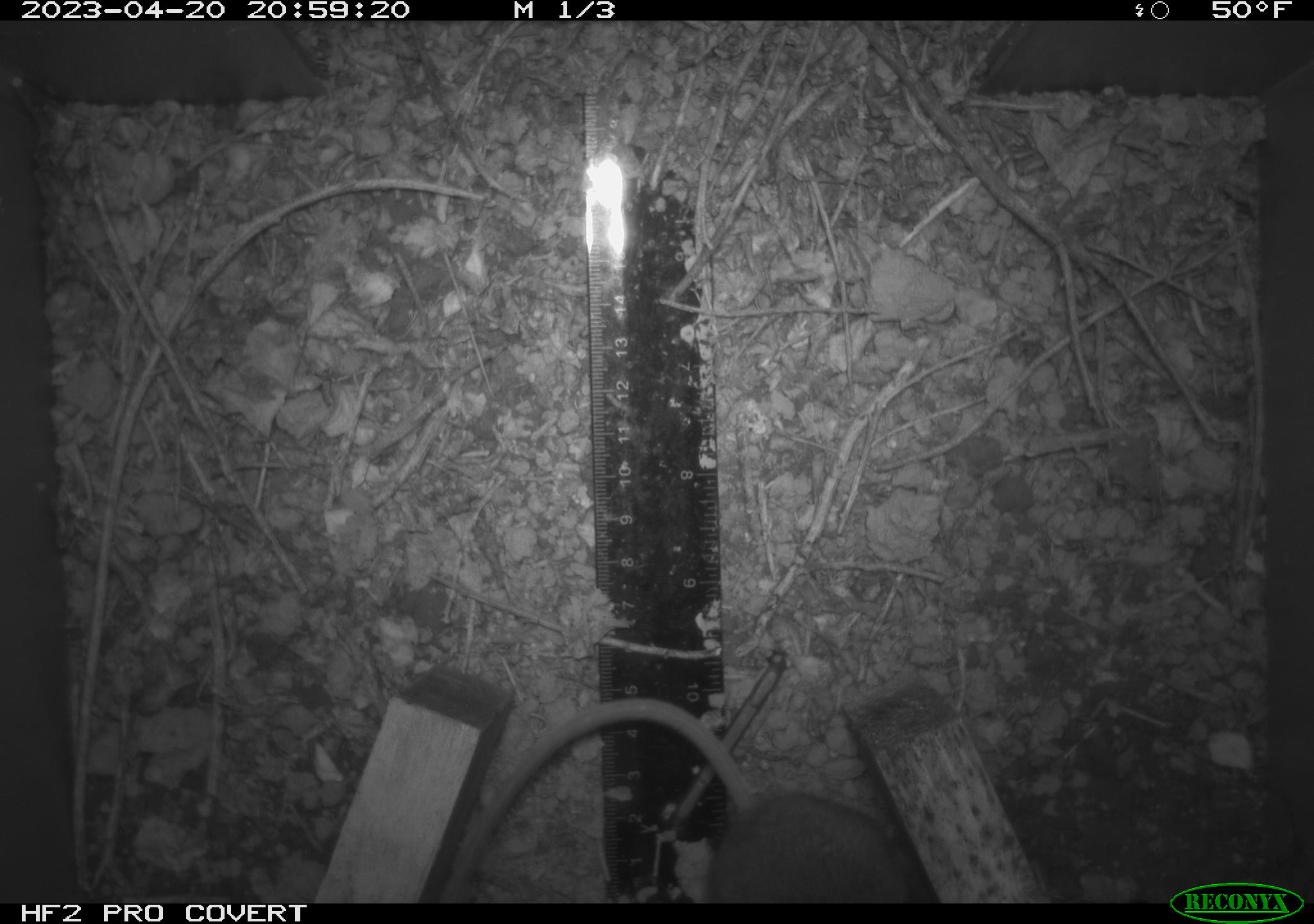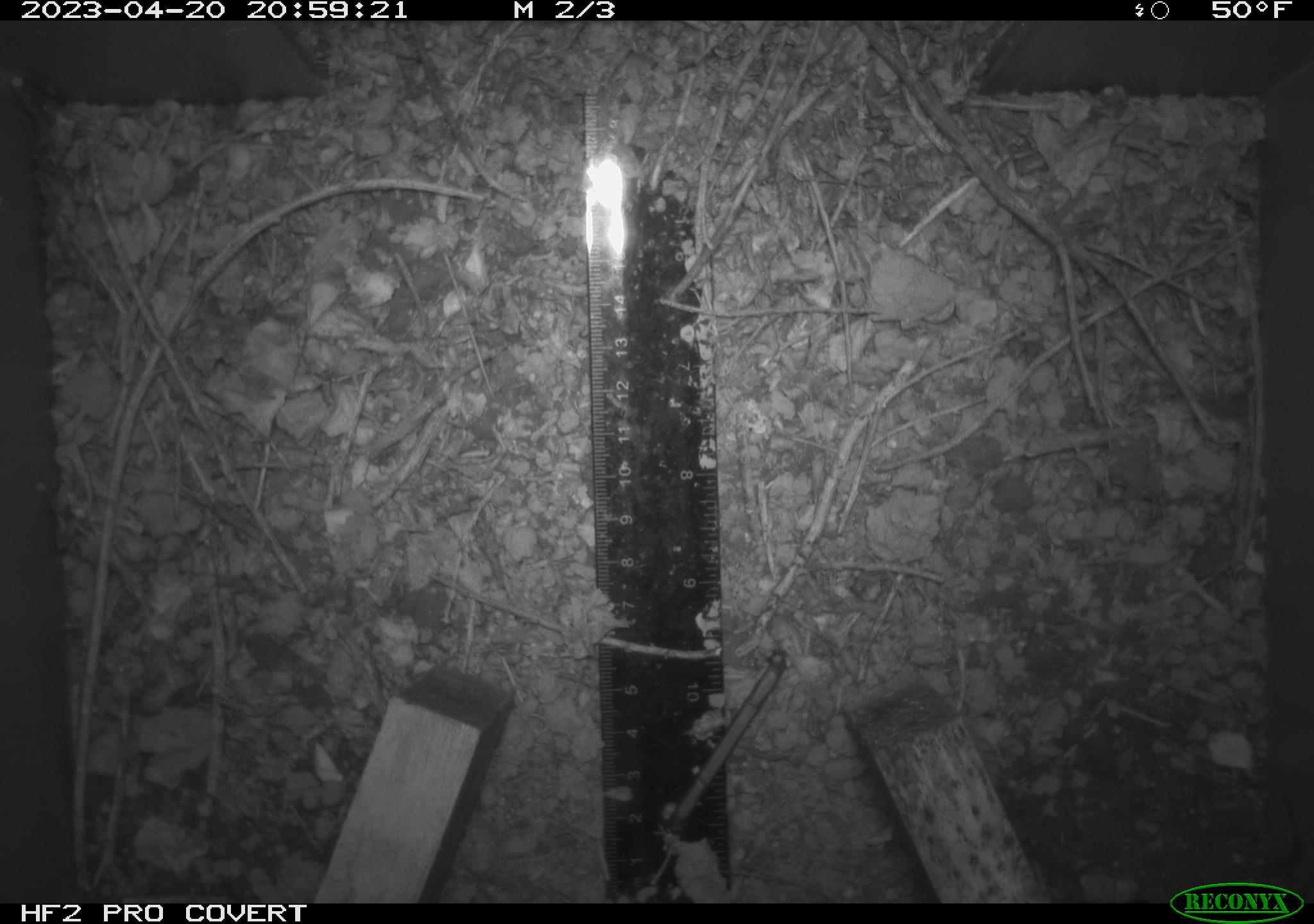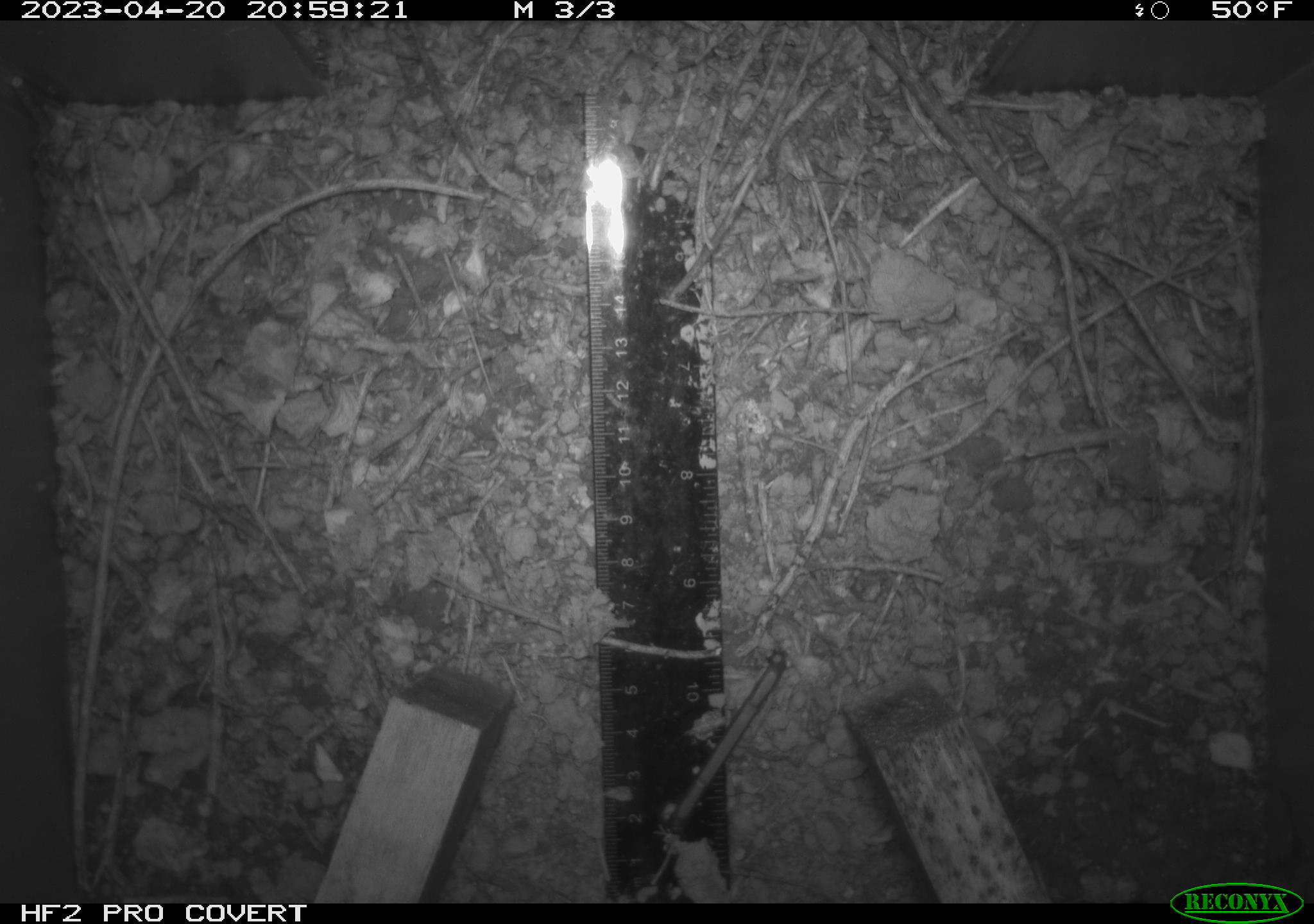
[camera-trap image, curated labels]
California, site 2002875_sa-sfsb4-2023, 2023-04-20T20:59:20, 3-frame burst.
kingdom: Animalia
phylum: Chordata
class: Mammalia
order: Rodentia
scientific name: Rodentia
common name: mouse species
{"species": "mouse species (Rodentia)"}